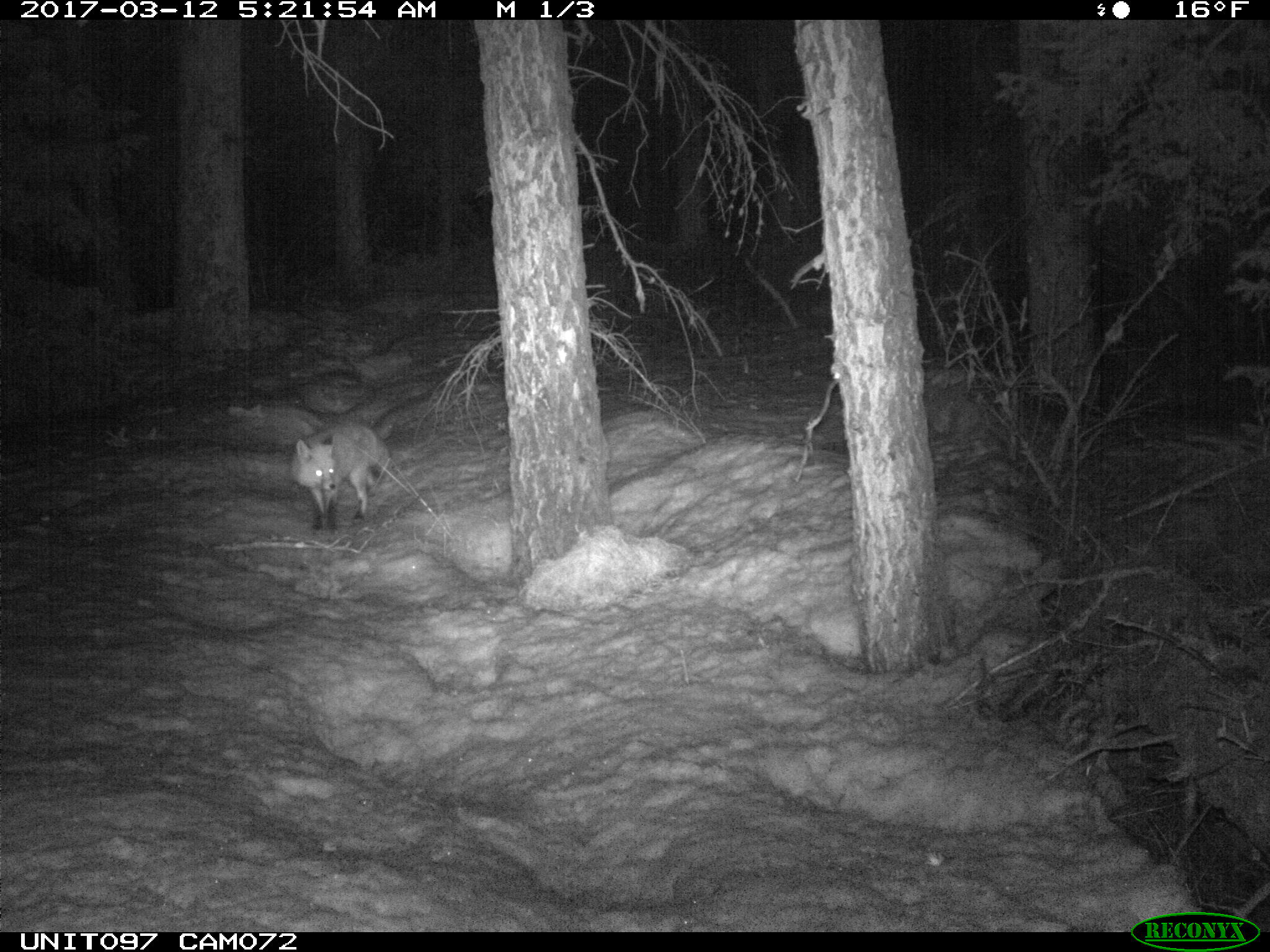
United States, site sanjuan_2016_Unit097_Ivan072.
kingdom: Animalia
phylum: Chordata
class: Mammalia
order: Carnivora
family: Canidae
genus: Vulpes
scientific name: Vulpes vulpes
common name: red fox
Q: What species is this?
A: Vulpes vulpes (red fox).